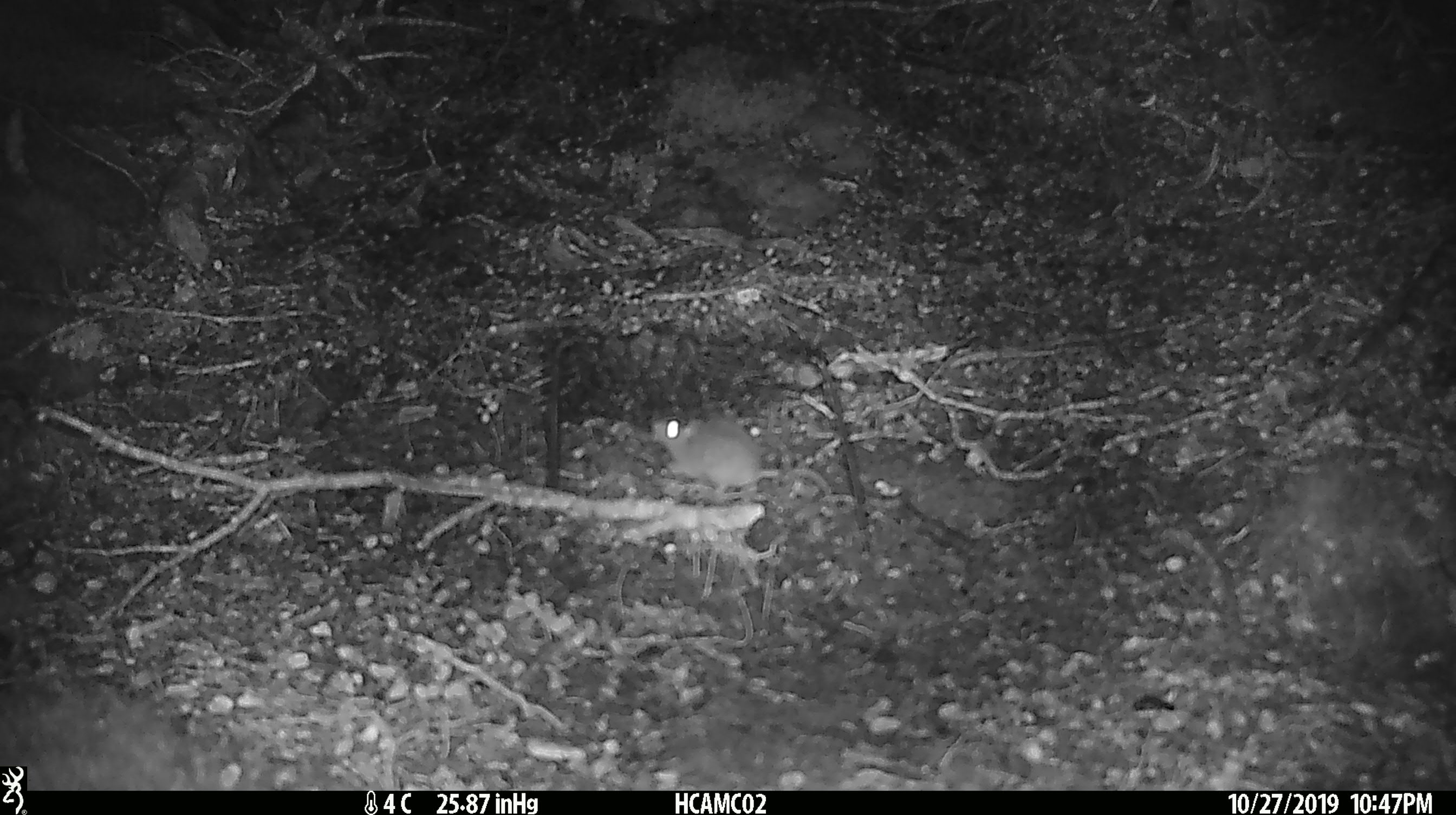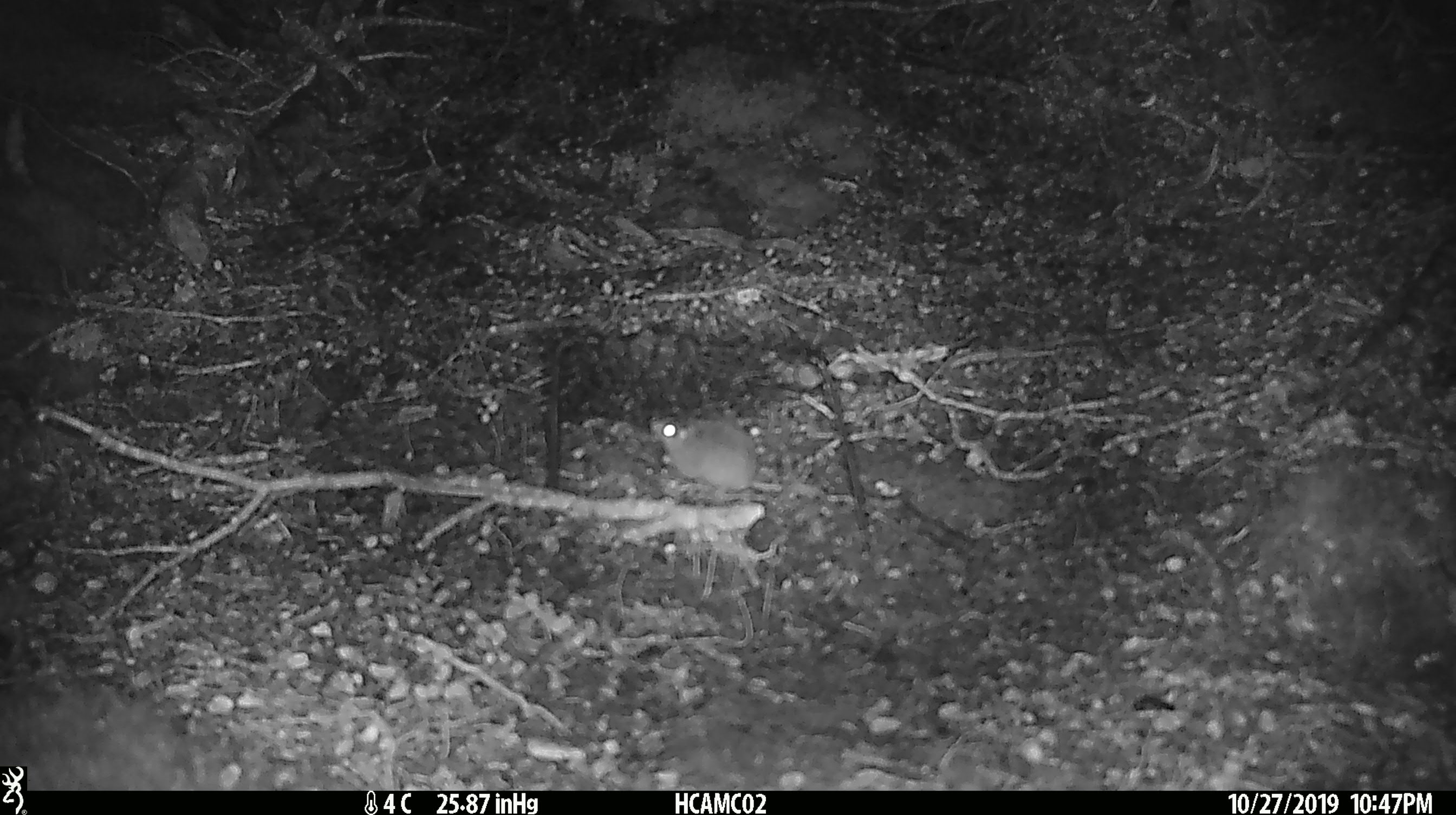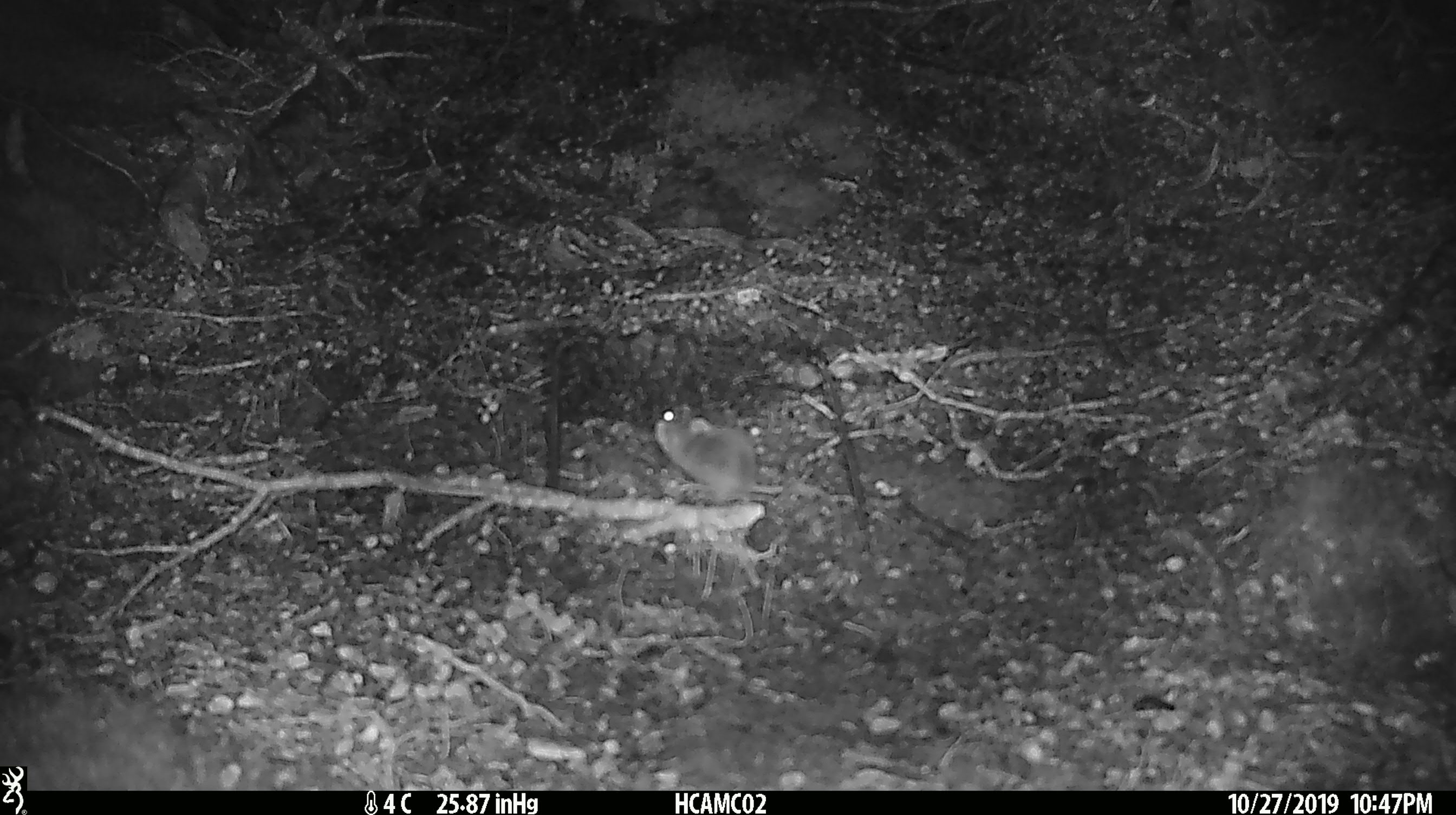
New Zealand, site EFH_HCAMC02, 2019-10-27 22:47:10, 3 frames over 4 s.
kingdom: Animalia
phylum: Chordata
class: Mammalia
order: Rodentia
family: Muridae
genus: Mus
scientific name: Mus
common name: mouse